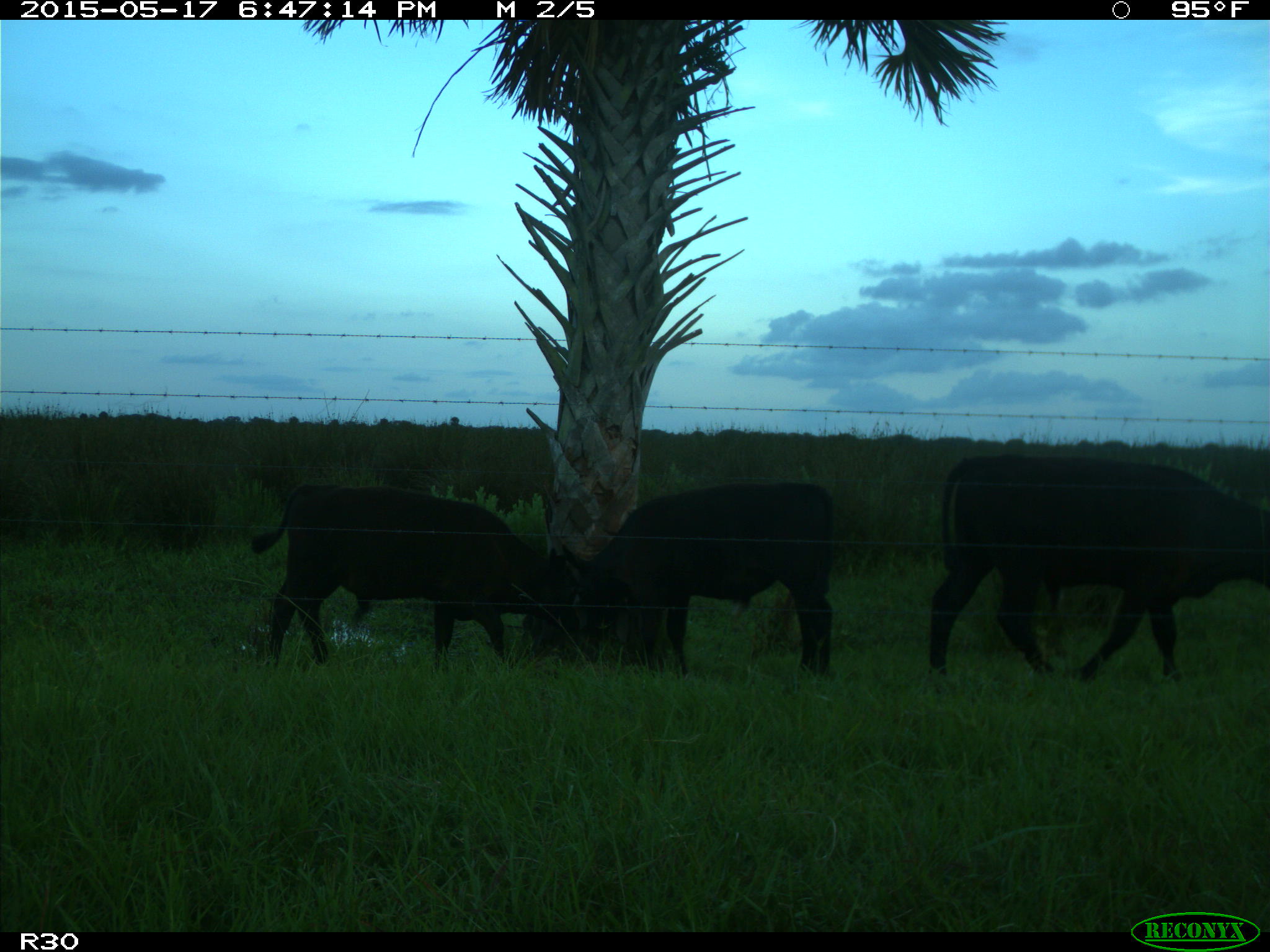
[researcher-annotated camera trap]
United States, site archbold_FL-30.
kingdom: Animalia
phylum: Chordata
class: Mammalia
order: Artiodactyla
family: Bovidae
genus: Bos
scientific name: Bos taurus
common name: domestic cow